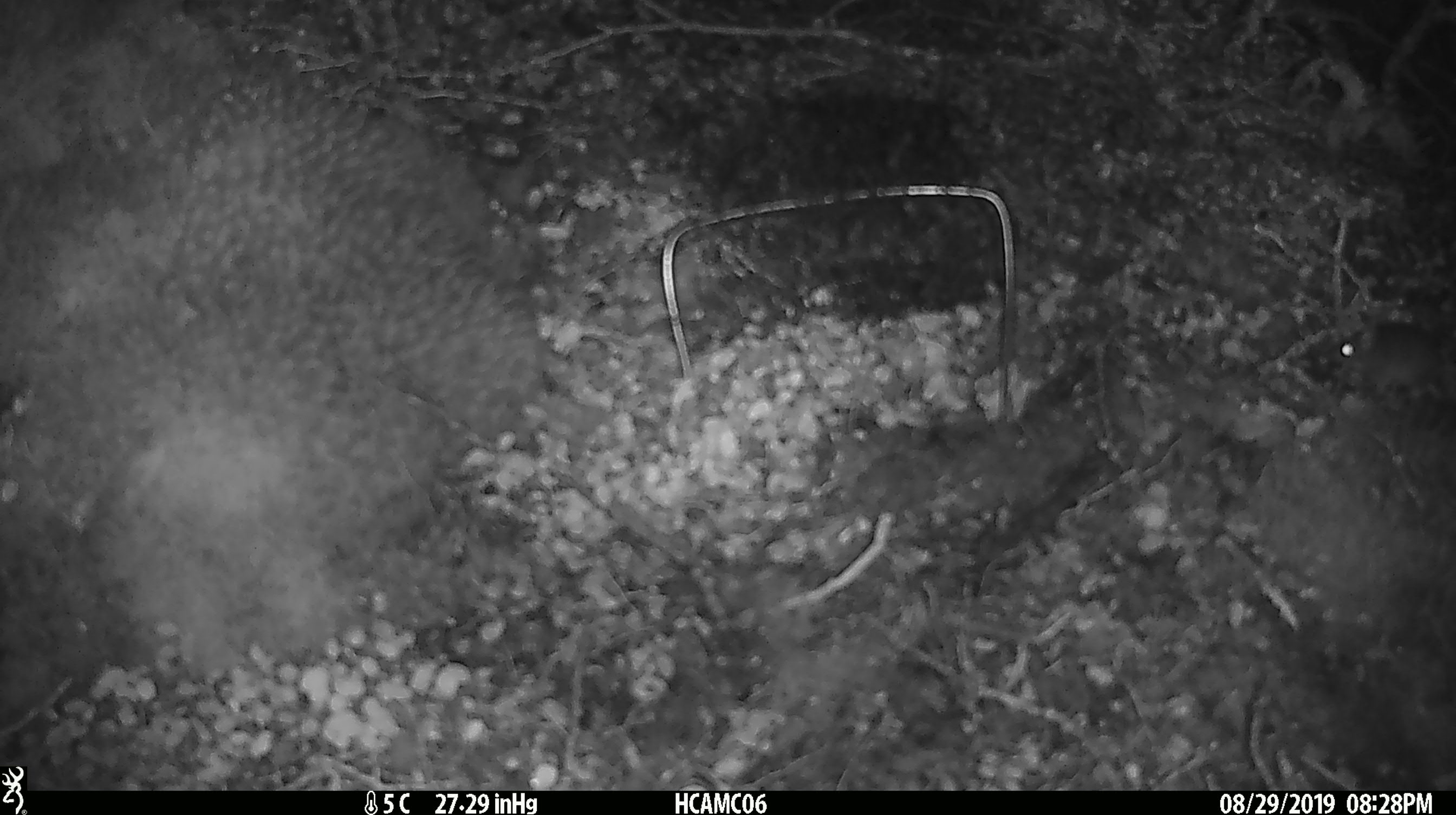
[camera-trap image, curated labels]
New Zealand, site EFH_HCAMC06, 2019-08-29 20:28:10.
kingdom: Animalia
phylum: Chordata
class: Mammalia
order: Rodentia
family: Muridae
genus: Mus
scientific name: Mus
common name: mouse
Mouse (Mus).